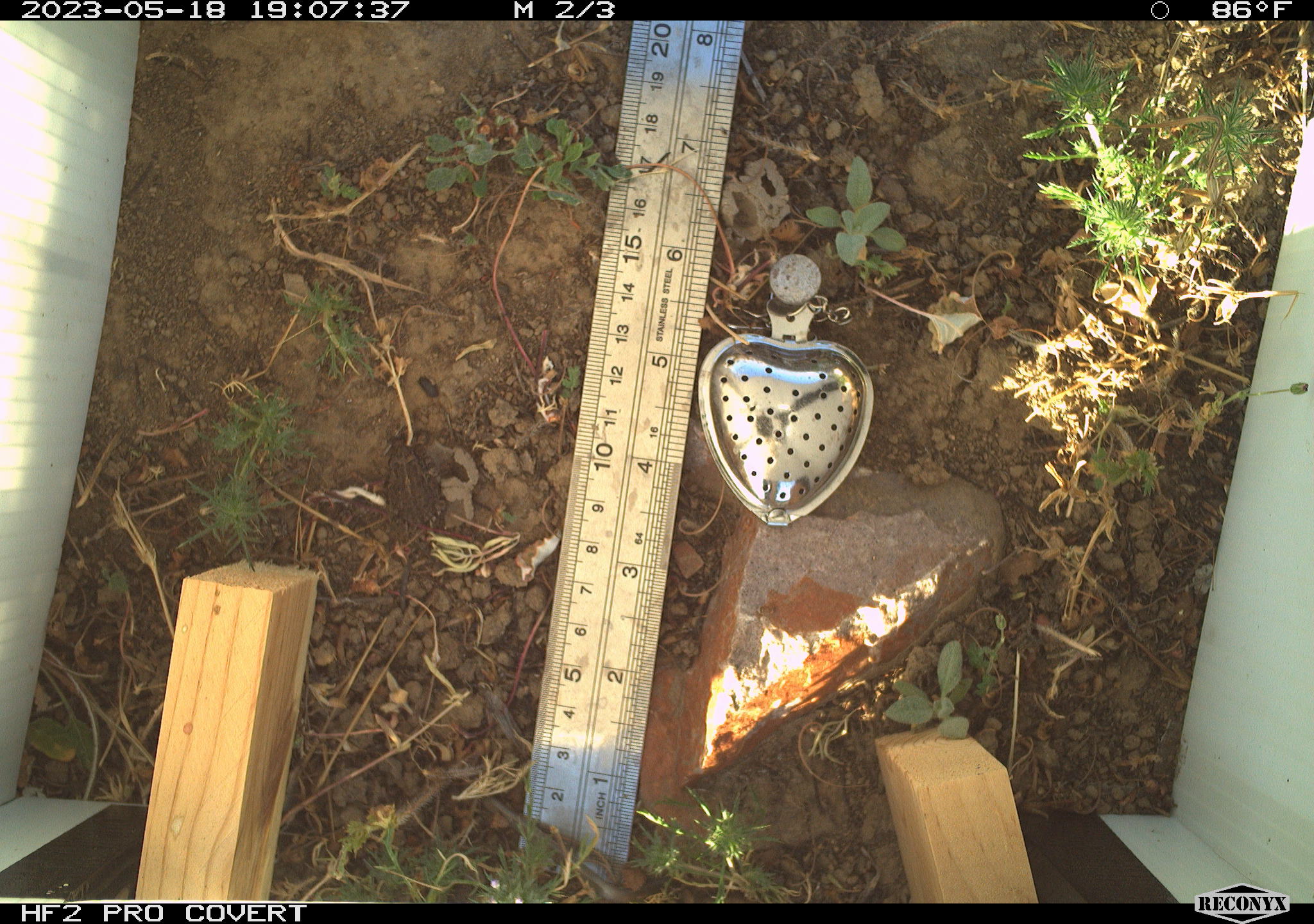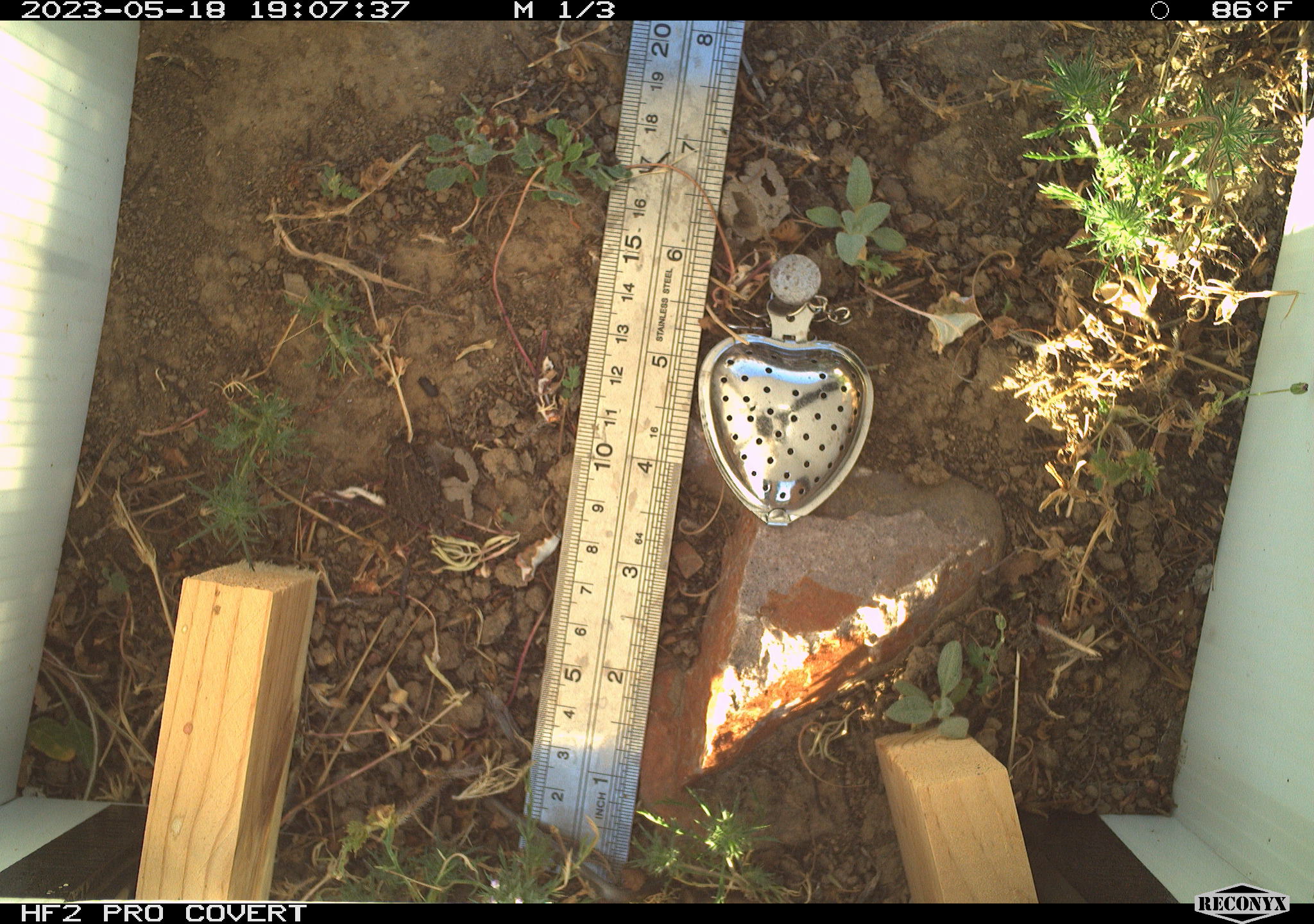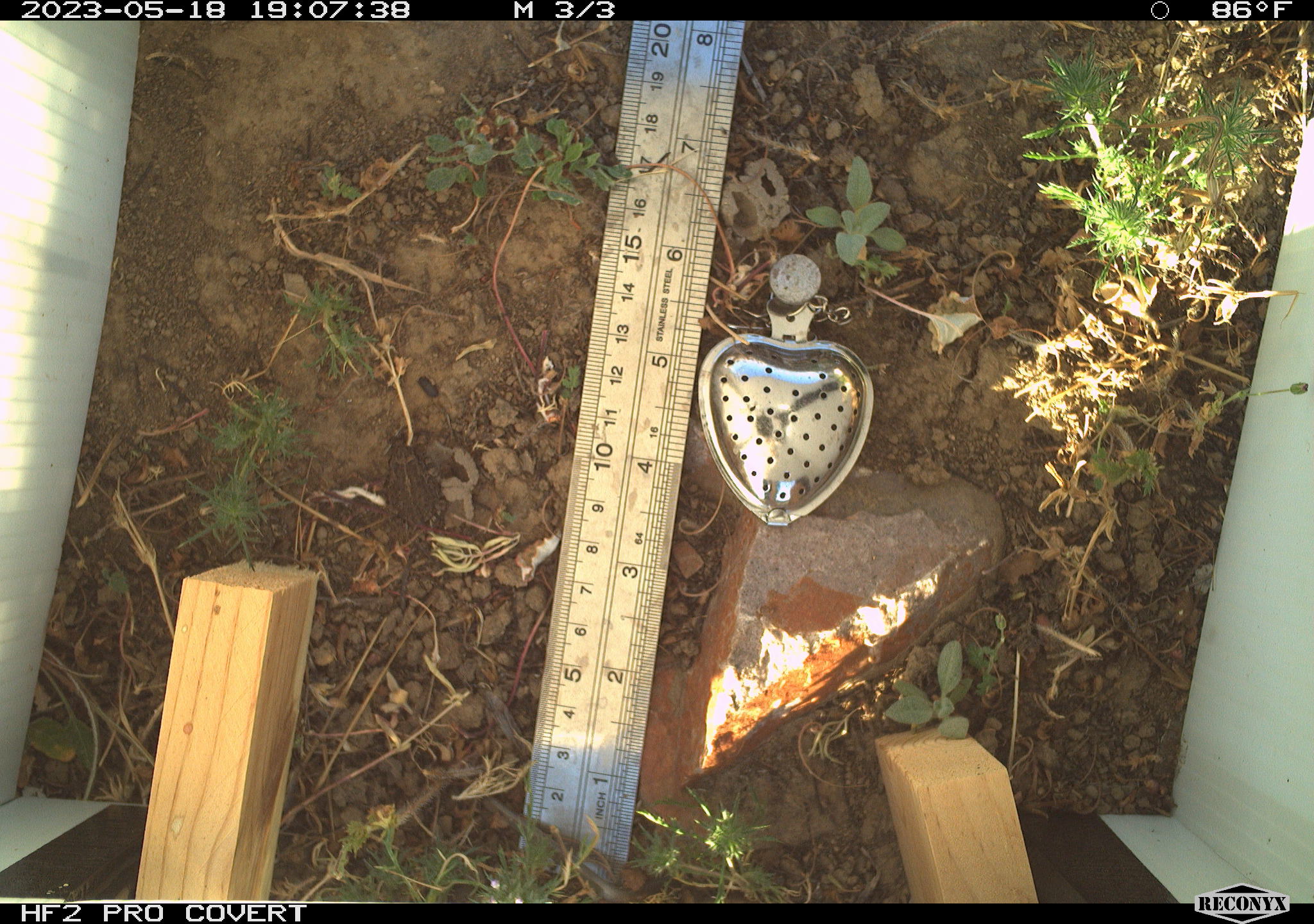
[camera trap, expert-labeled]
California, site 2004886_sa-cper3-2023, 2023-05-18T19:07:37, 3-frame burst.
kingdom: Animalia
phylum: Chordata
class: Amphibia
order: Anura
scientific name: Anura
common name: frogs